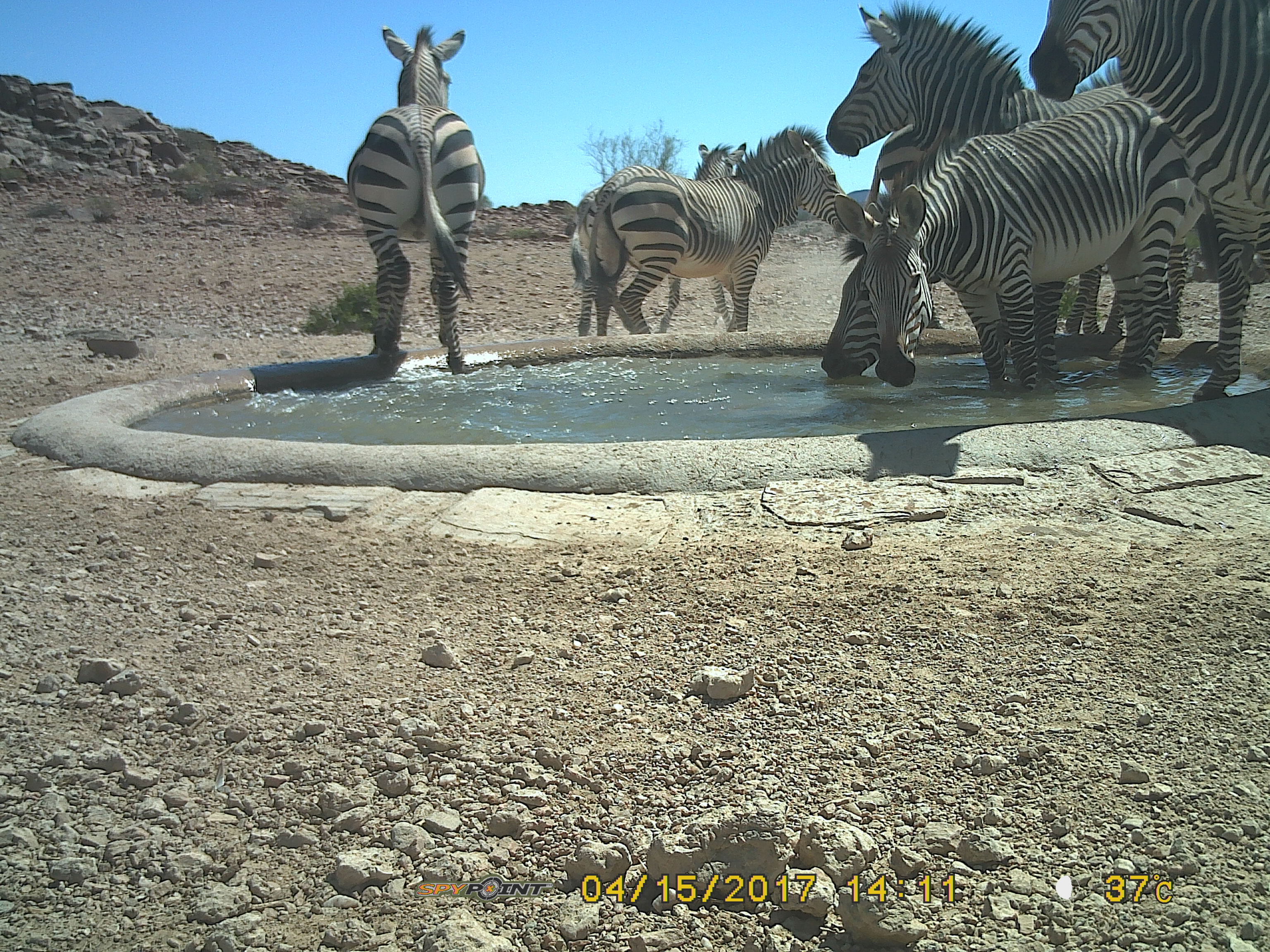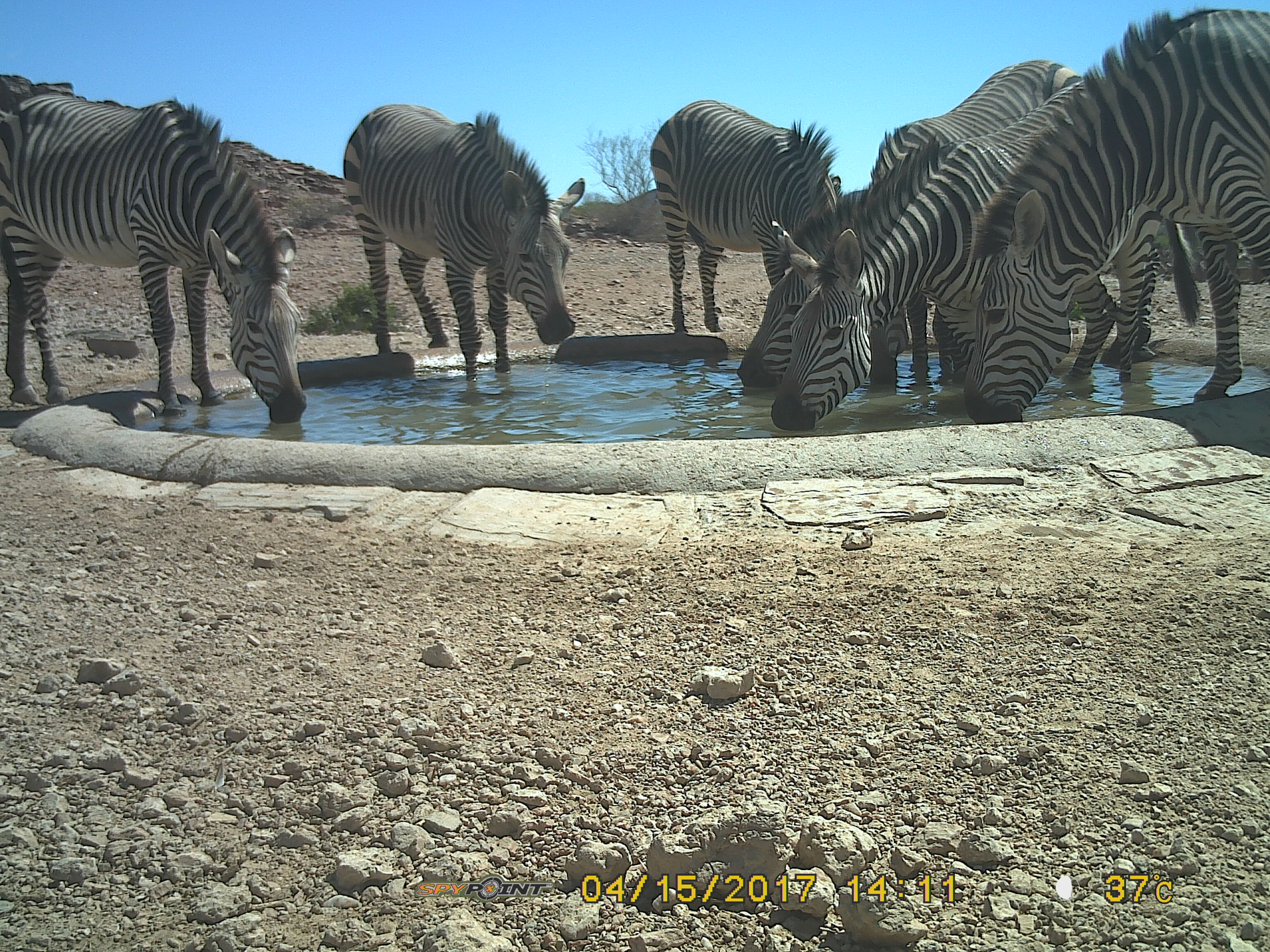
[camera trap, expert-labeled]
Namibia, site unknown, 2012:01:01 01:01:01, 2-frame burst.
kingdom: Animalia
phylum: Chordata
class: Mammalia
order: Perissodactyla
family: Equidae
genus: Equus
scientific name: Equus zebra hartmannae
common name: hartmann's mountain zebra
Equus zebra hartmannae (hartmann's mountain zebra).